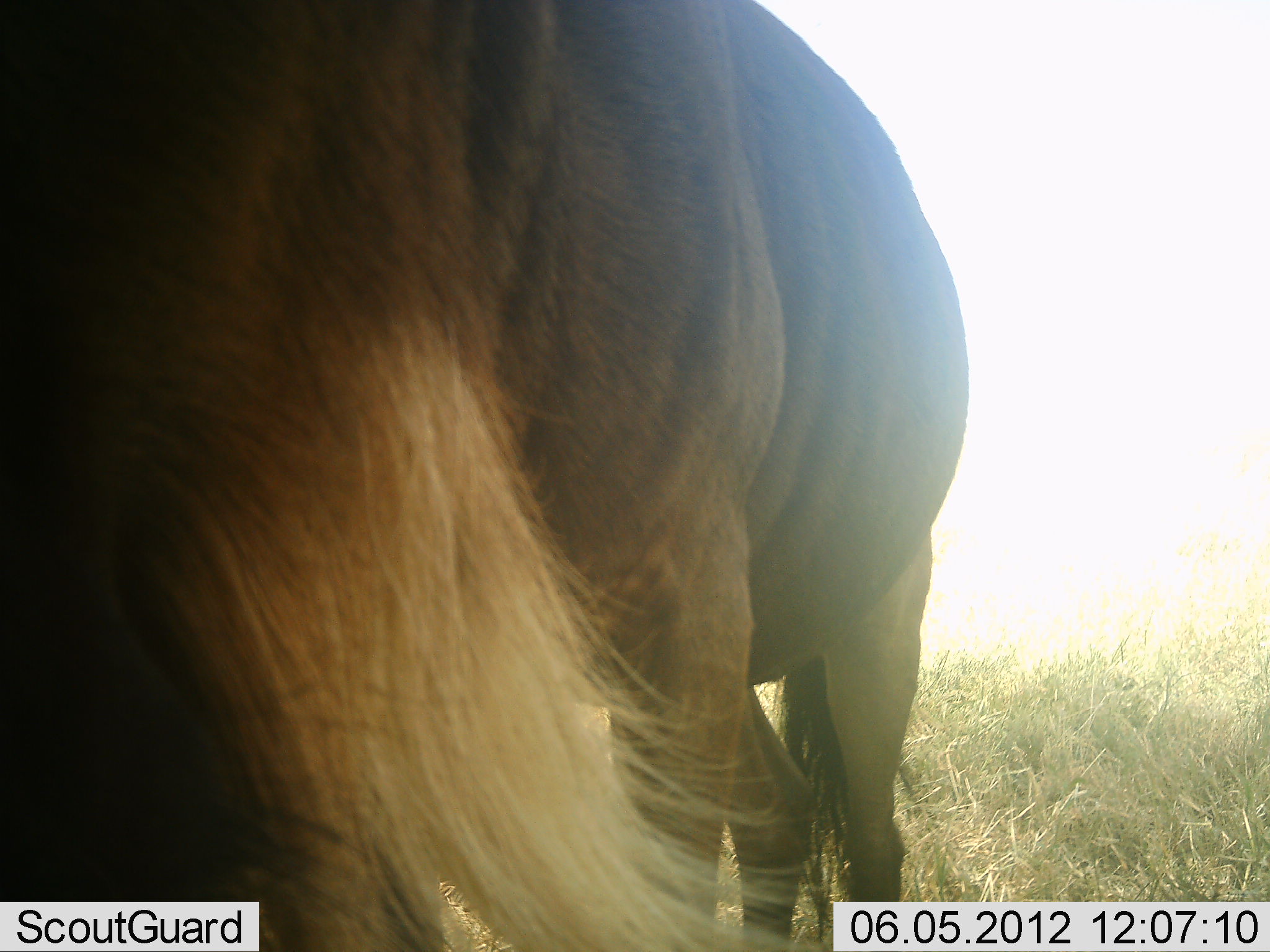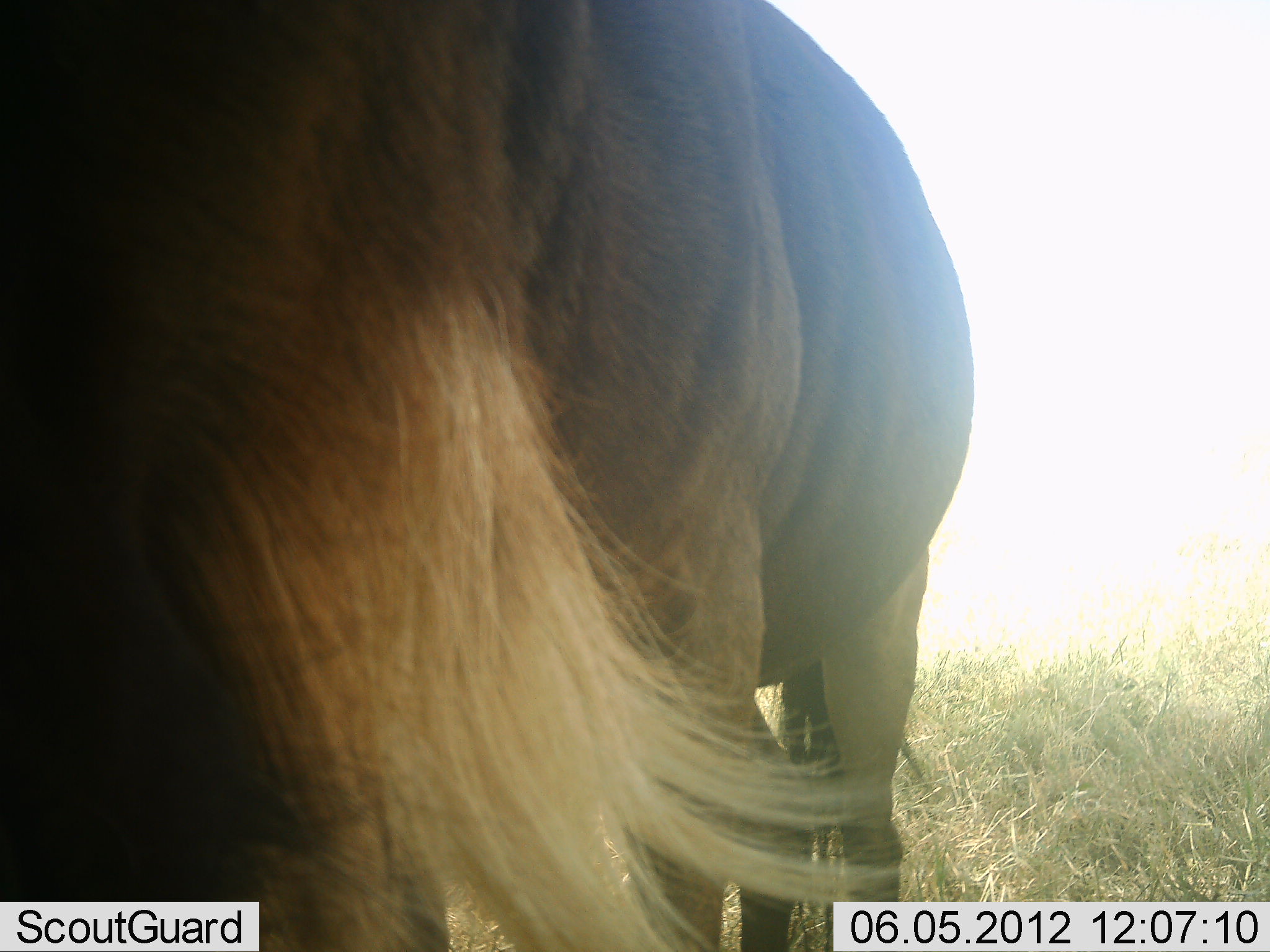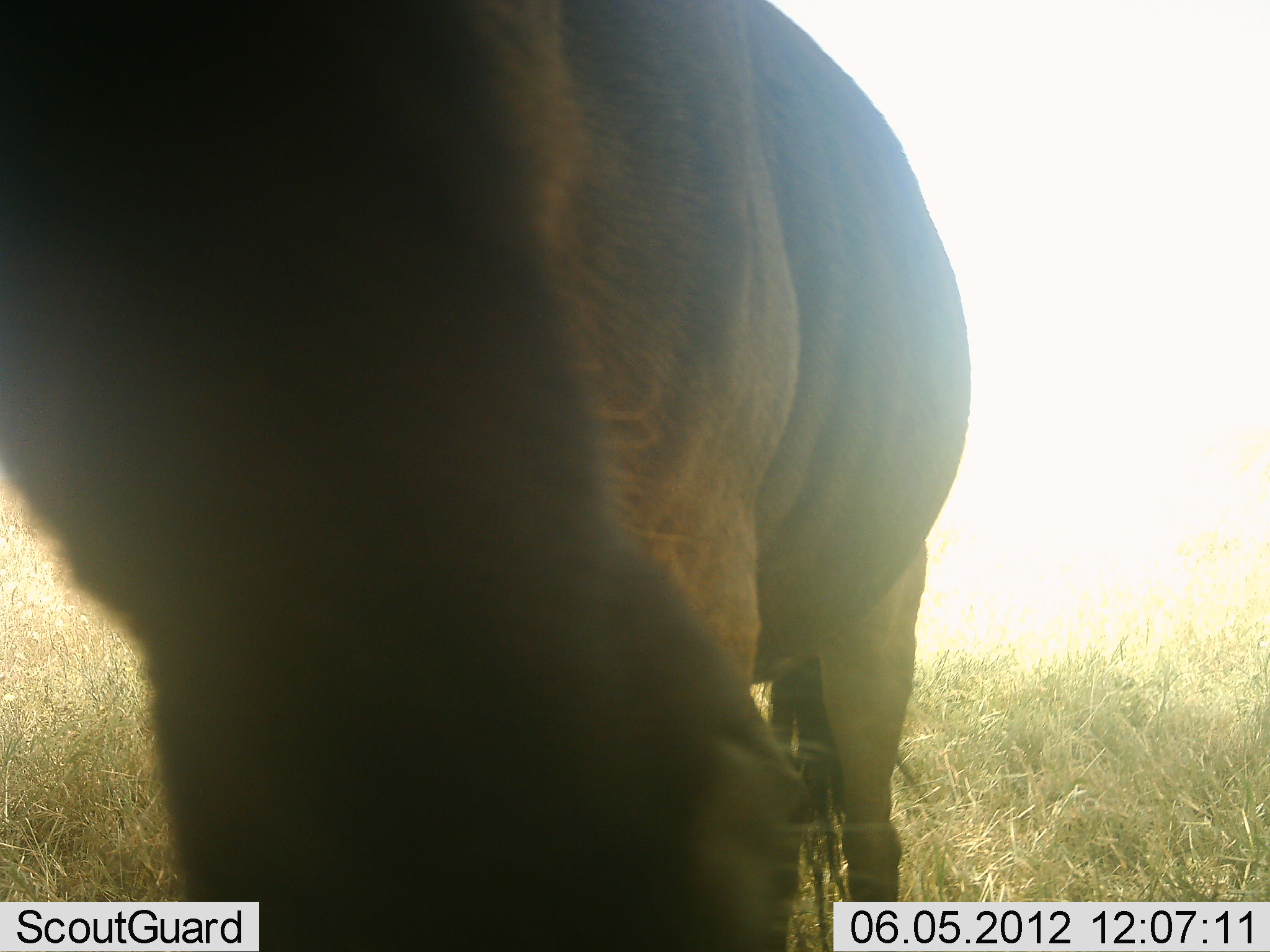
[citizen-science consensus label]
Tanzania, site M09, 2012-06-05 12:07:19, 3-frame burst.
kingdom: Animalia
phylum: Chordata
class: Mammalia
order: Artiodactyla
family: Bovidae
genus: Connochaetes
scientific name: Connochaetes taurinus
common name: blue wildebeest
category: wildebeest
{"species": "wildebeest (blue wildebeest) (Connochaetes taurinus)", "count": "1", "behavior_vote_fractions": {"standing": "90%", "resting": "0%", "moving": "0%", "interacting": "0%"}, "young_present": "0%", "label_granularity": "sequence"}